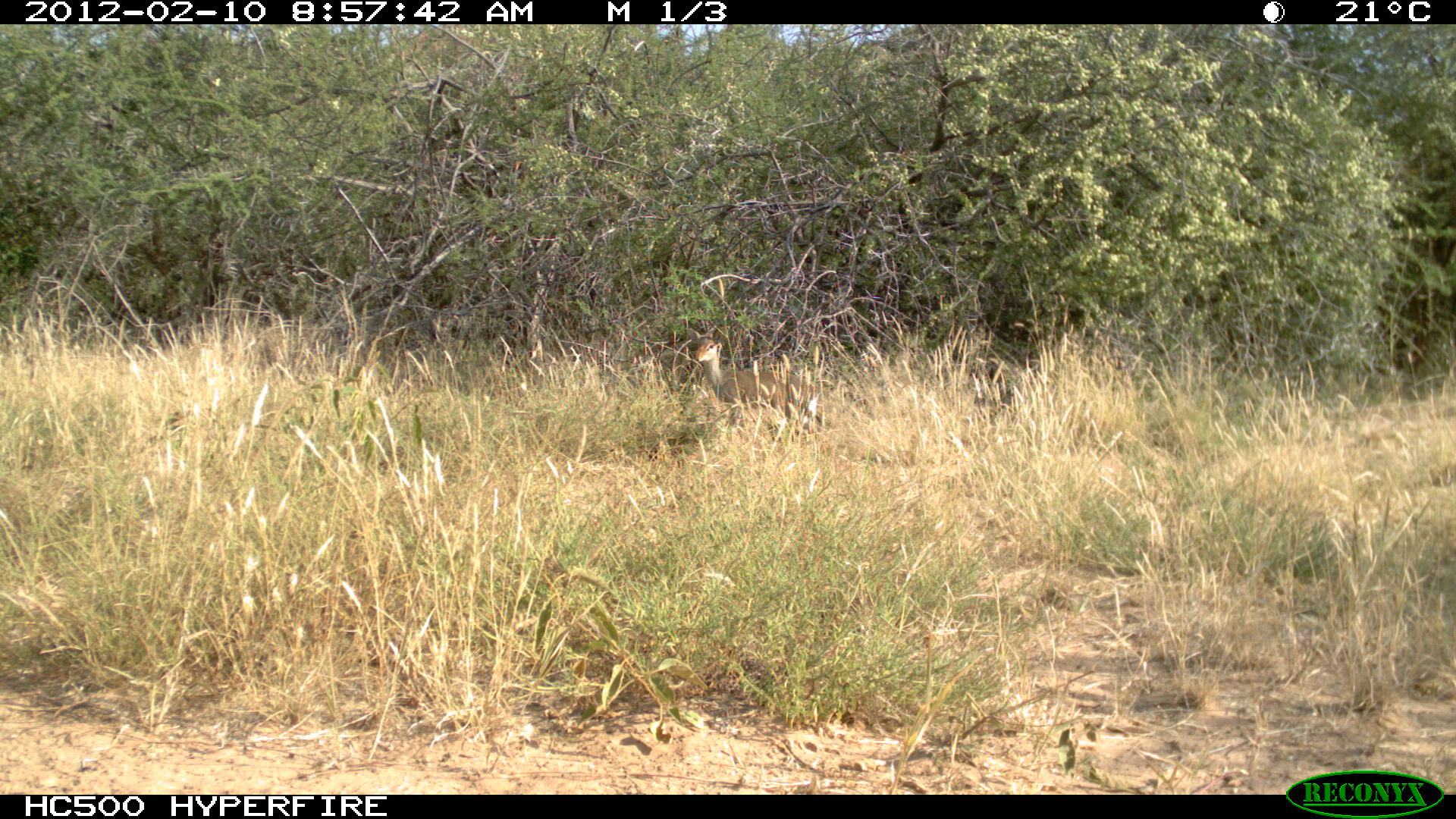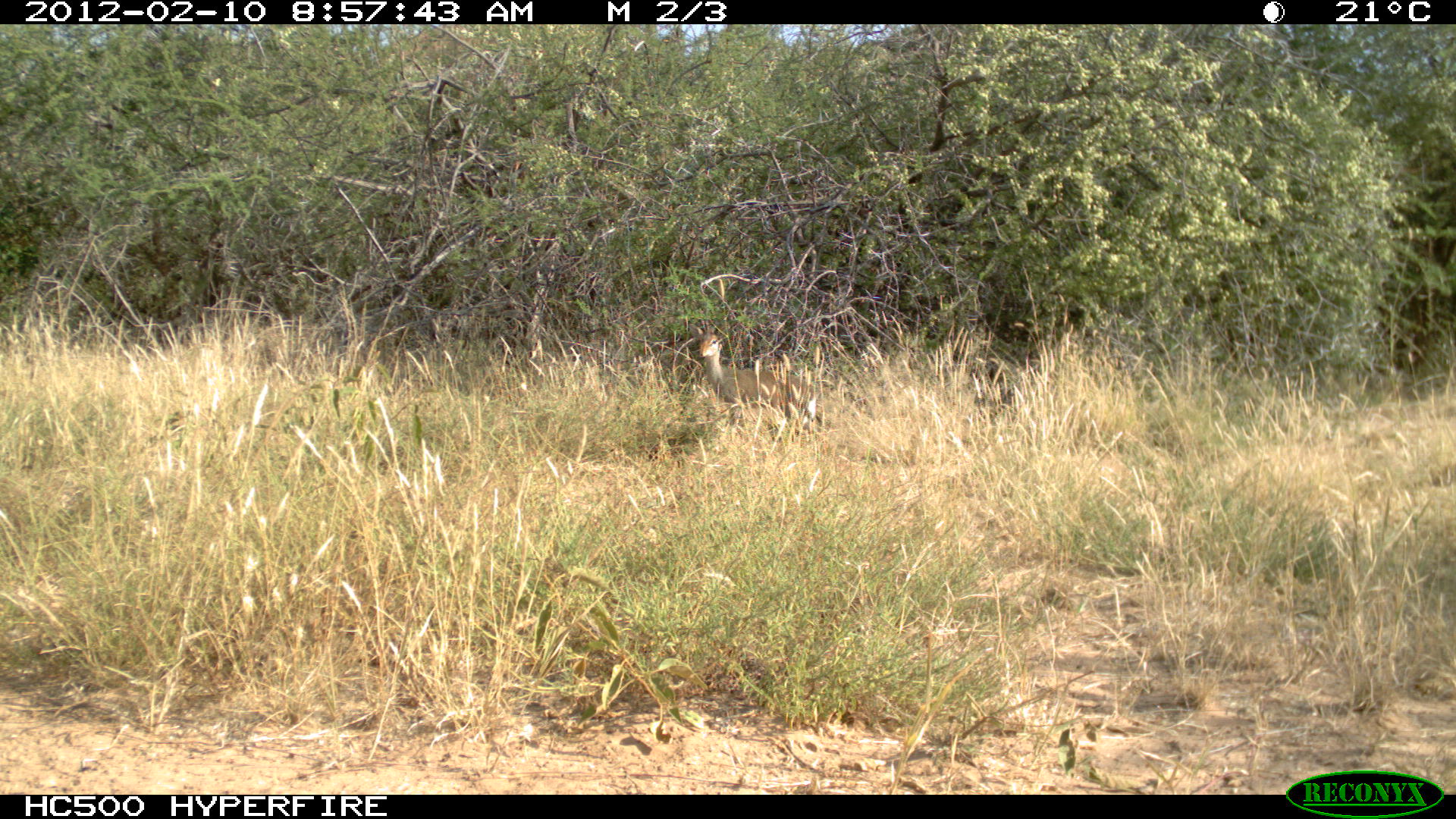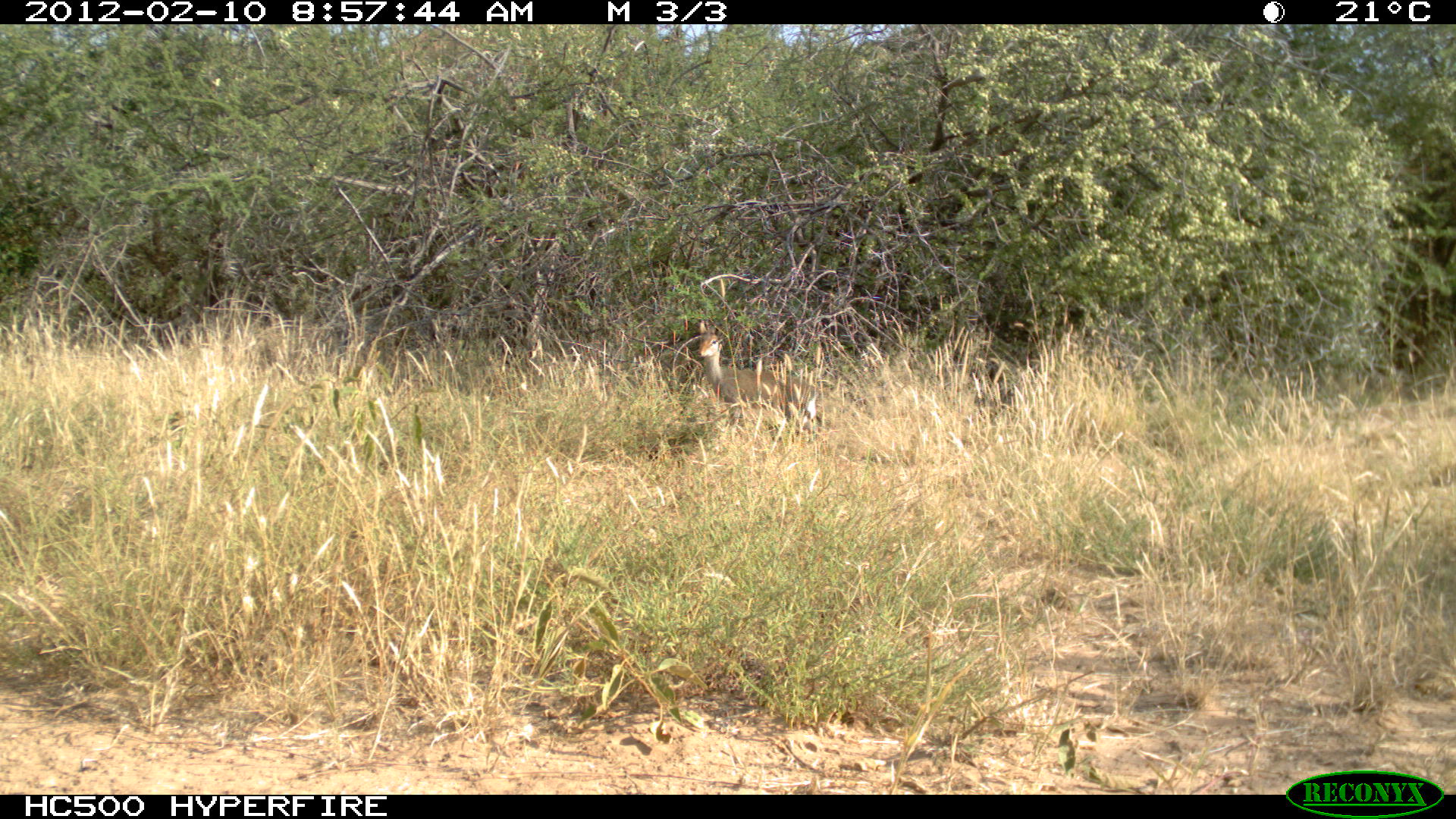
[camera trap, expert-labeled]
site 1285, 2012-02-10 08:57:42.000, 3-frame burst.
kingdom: Animalia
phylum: Chordata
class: Mammalia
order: Artiodactyla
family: Bovidae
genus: Madoqua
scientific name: Madoqua guentheri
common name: günther's dik-dik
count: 1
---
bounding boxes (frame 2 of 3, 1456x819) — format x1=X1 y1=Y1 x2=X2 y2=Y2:
madoqua guentheri: x1=686 y1=320 x2=832 y2=438